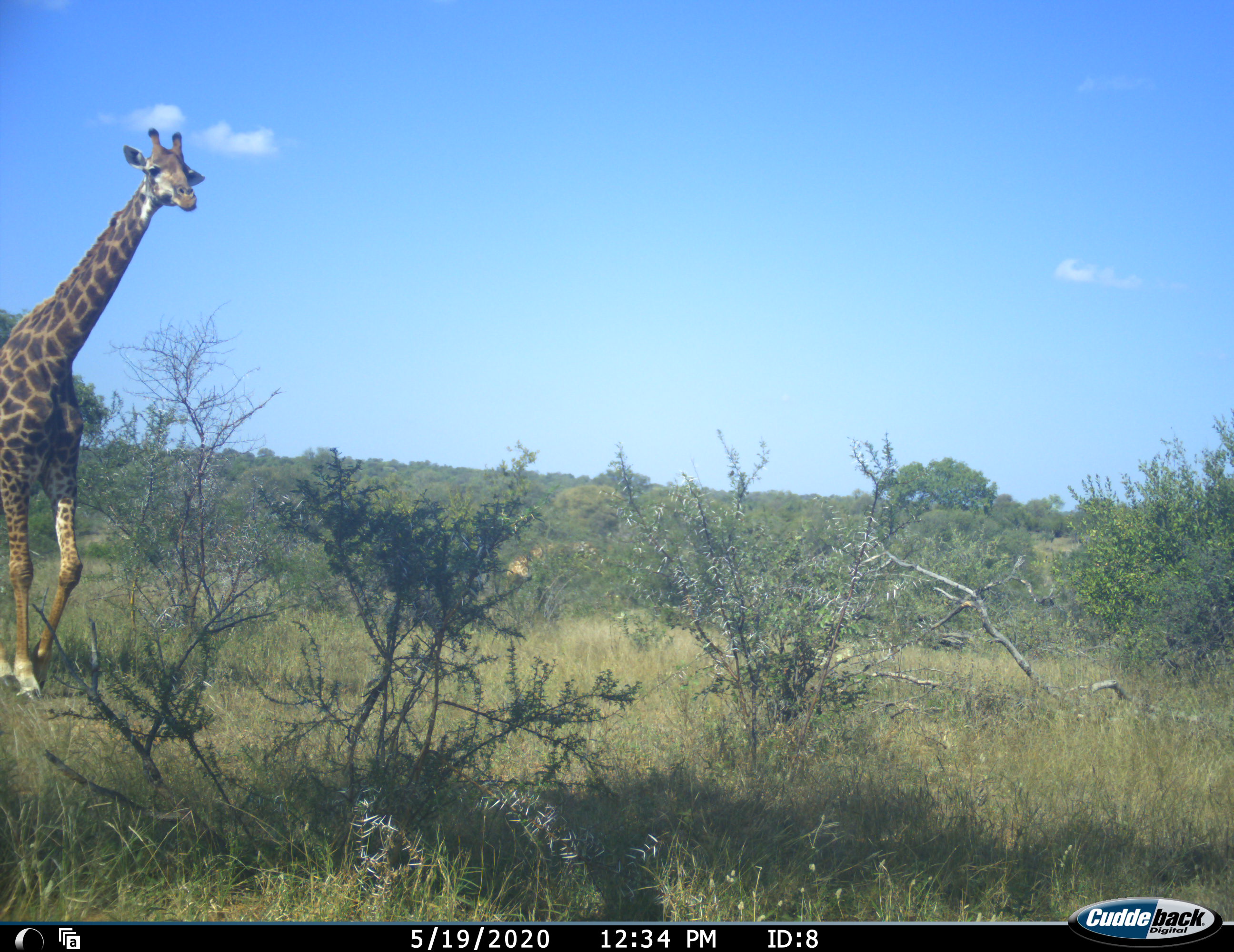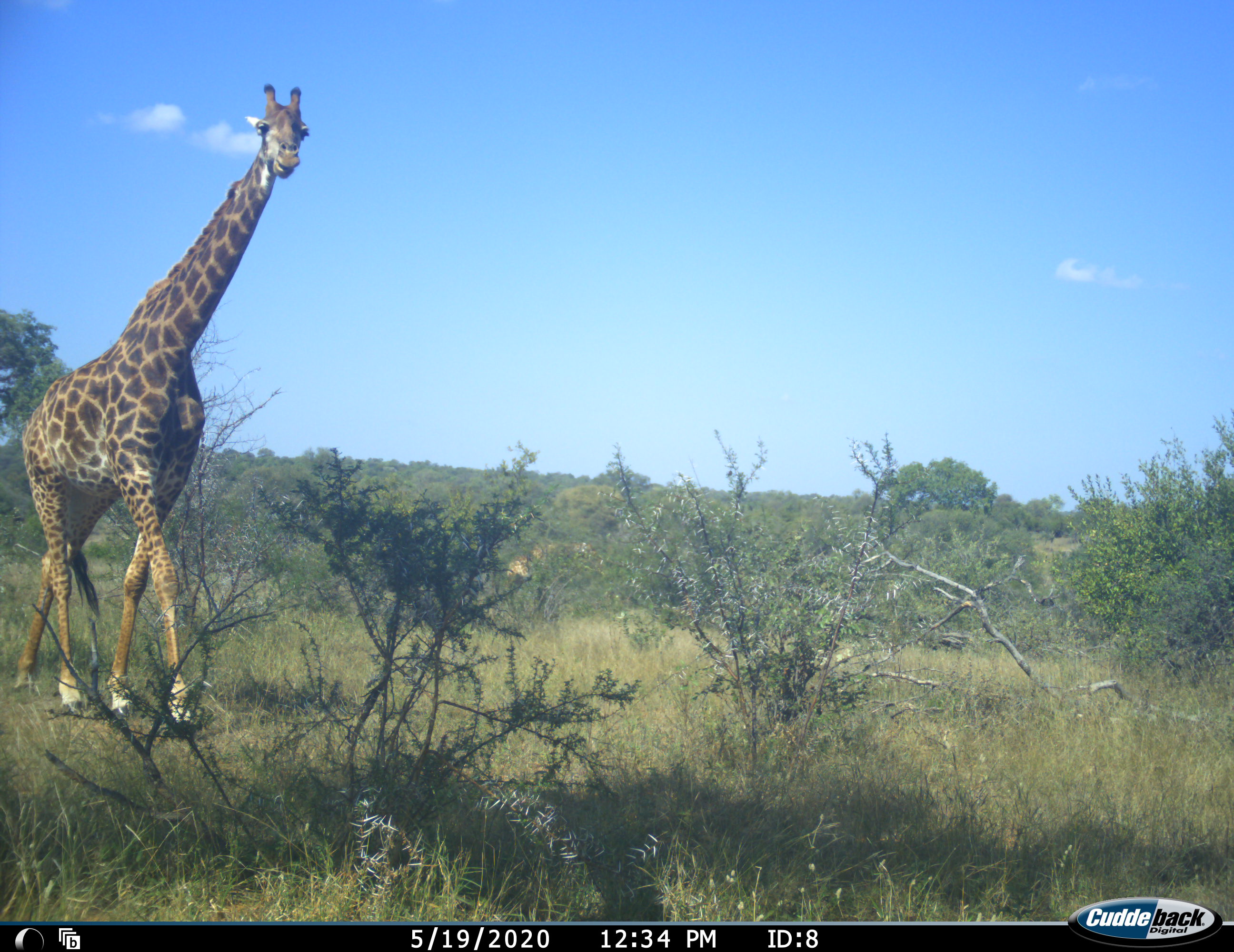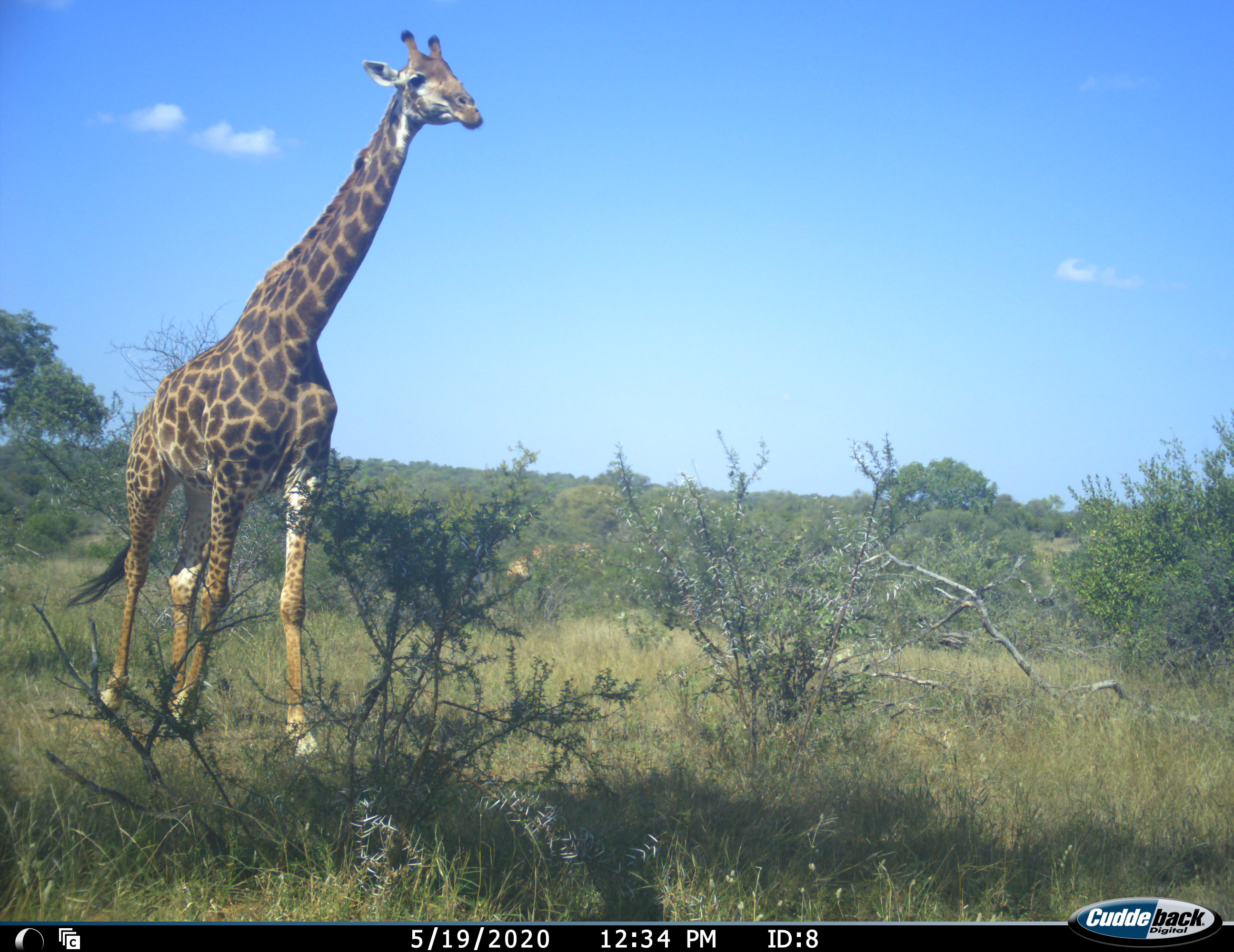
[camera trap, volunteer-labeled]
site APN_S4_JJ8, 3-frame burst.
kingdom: Animalia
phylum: Chordata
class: Mammalia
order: Artiodactyla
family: Giraffidae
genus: Giraffa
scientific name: Giraffa camelopardalis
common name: giraffe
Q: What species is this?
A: Giraffe (Giraffa camelopardalis).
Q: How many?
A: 1.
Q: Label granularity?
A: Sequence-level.